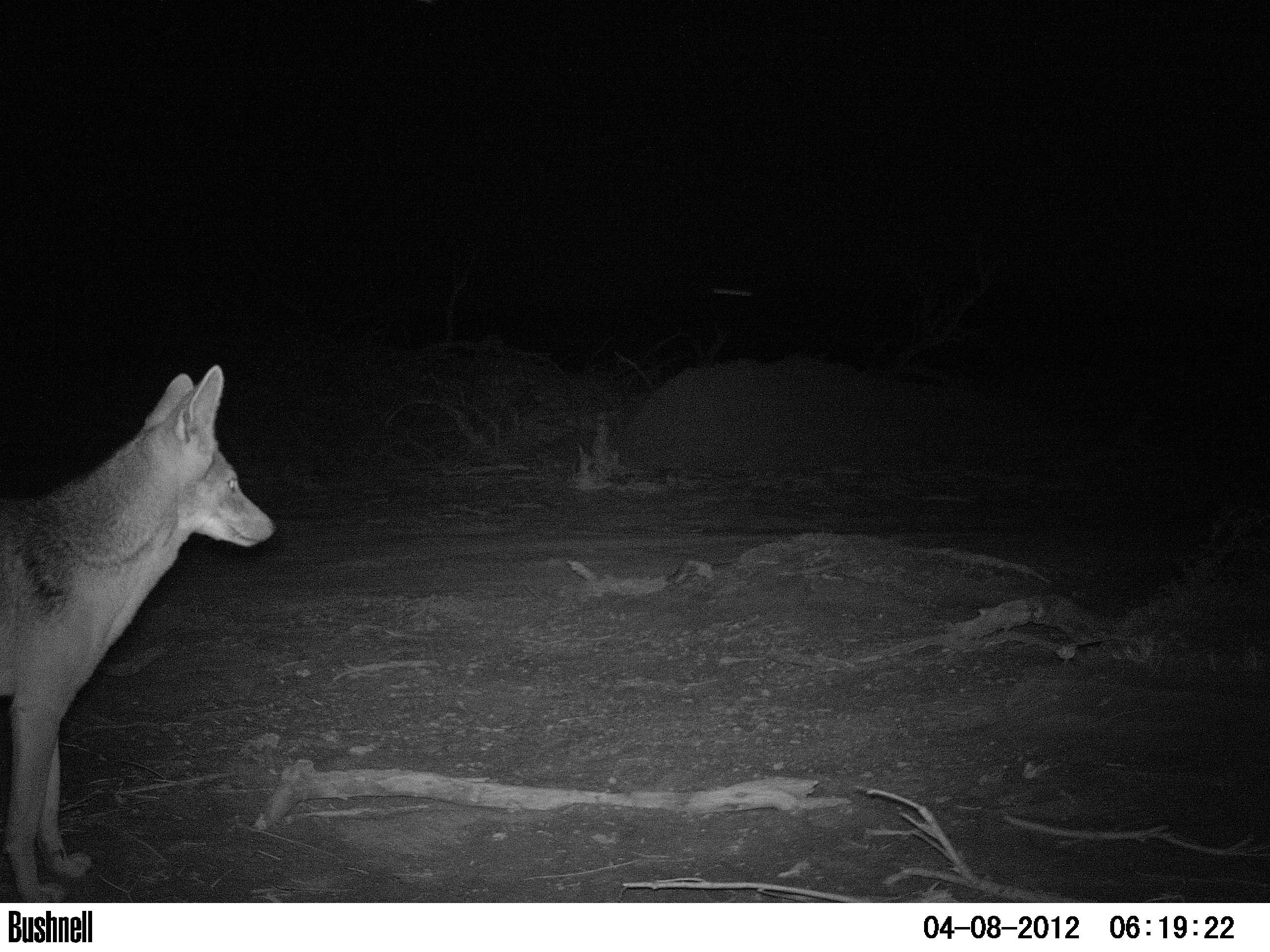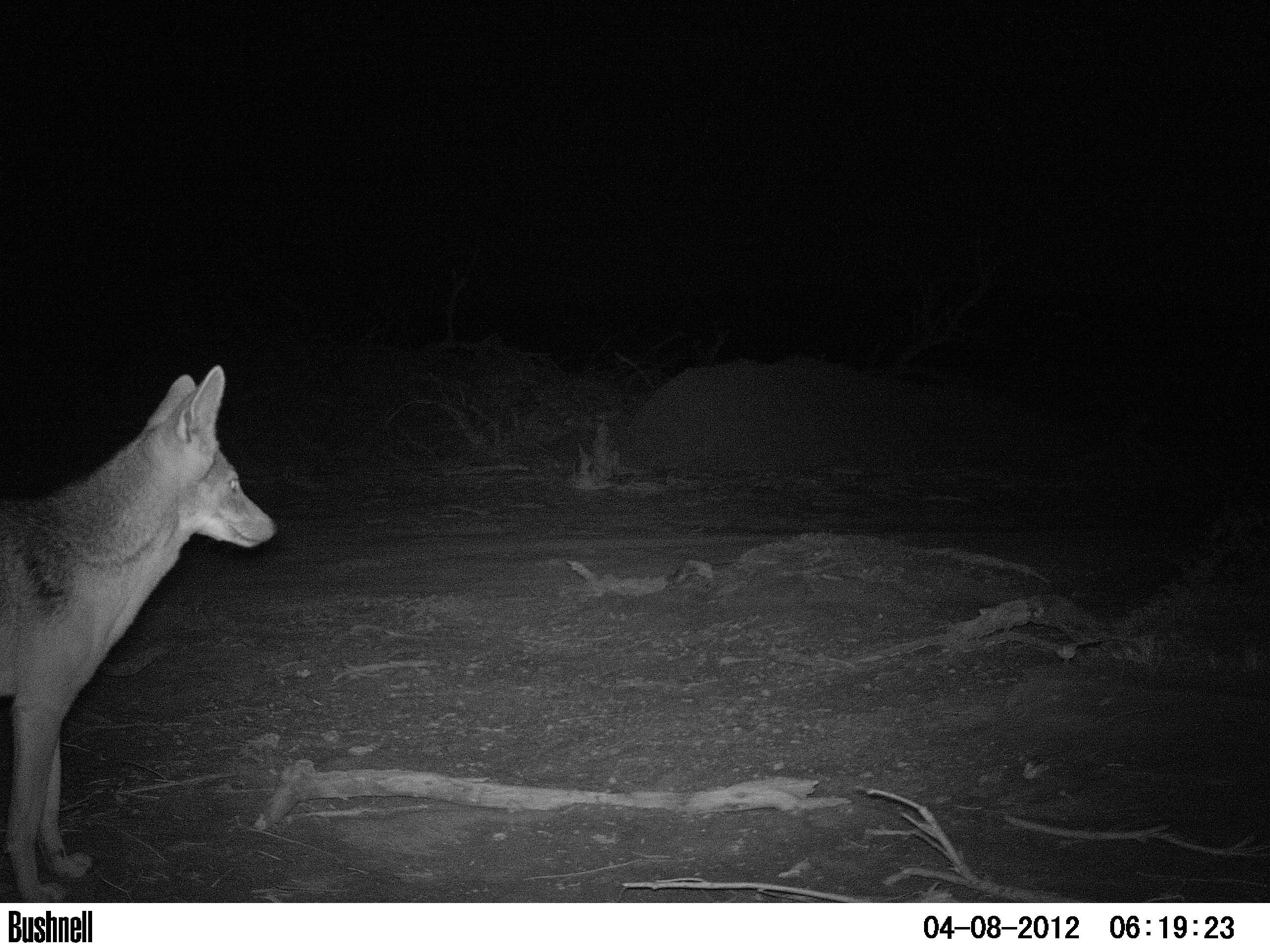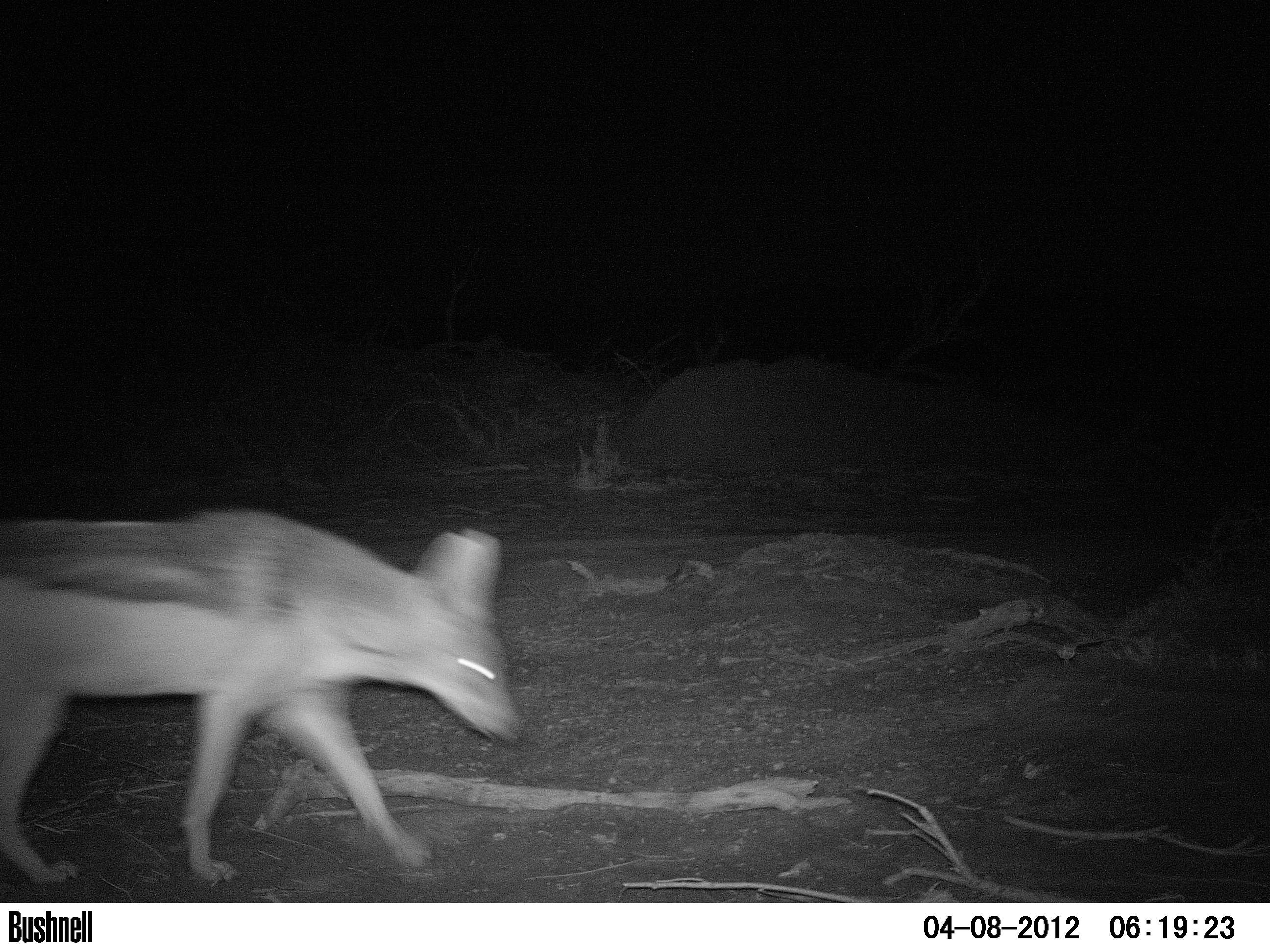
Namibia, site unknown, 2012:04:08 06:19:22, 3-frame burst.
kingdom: Animalia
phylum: Chordata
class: Mammalia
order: Carnivora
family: Canidae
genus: Lupulella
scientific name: Lupulella mesomelas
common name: black-backed jackal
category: canis mesomelas